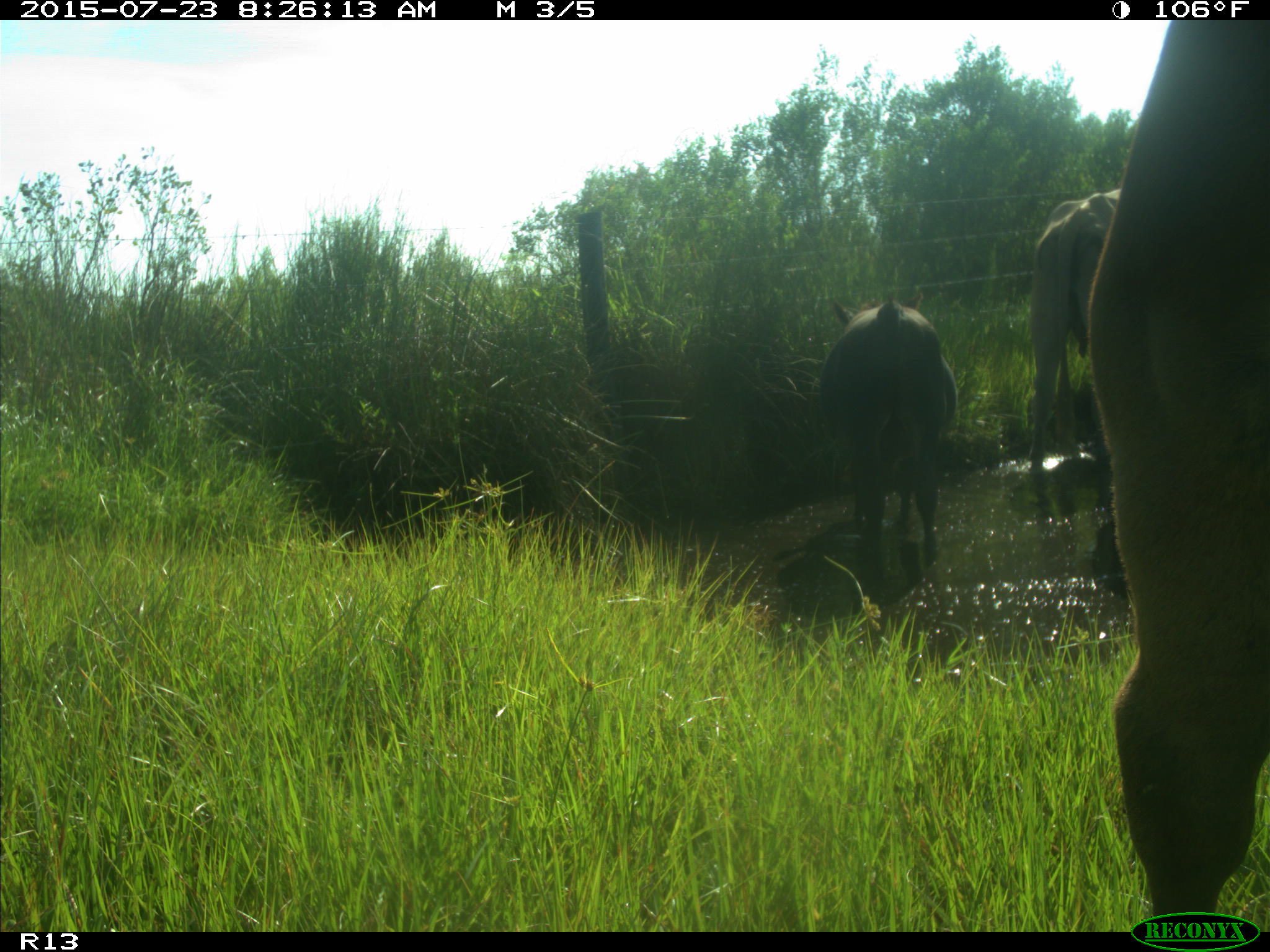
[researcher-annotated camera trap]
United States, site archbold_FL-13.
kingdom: Animalia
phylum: Chordata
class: Mammalia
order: Artiodactyla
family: Bovidae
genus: Bos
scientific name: Bos taurus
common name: domestic cow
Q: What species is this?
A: Bos taurus (domestic cow).